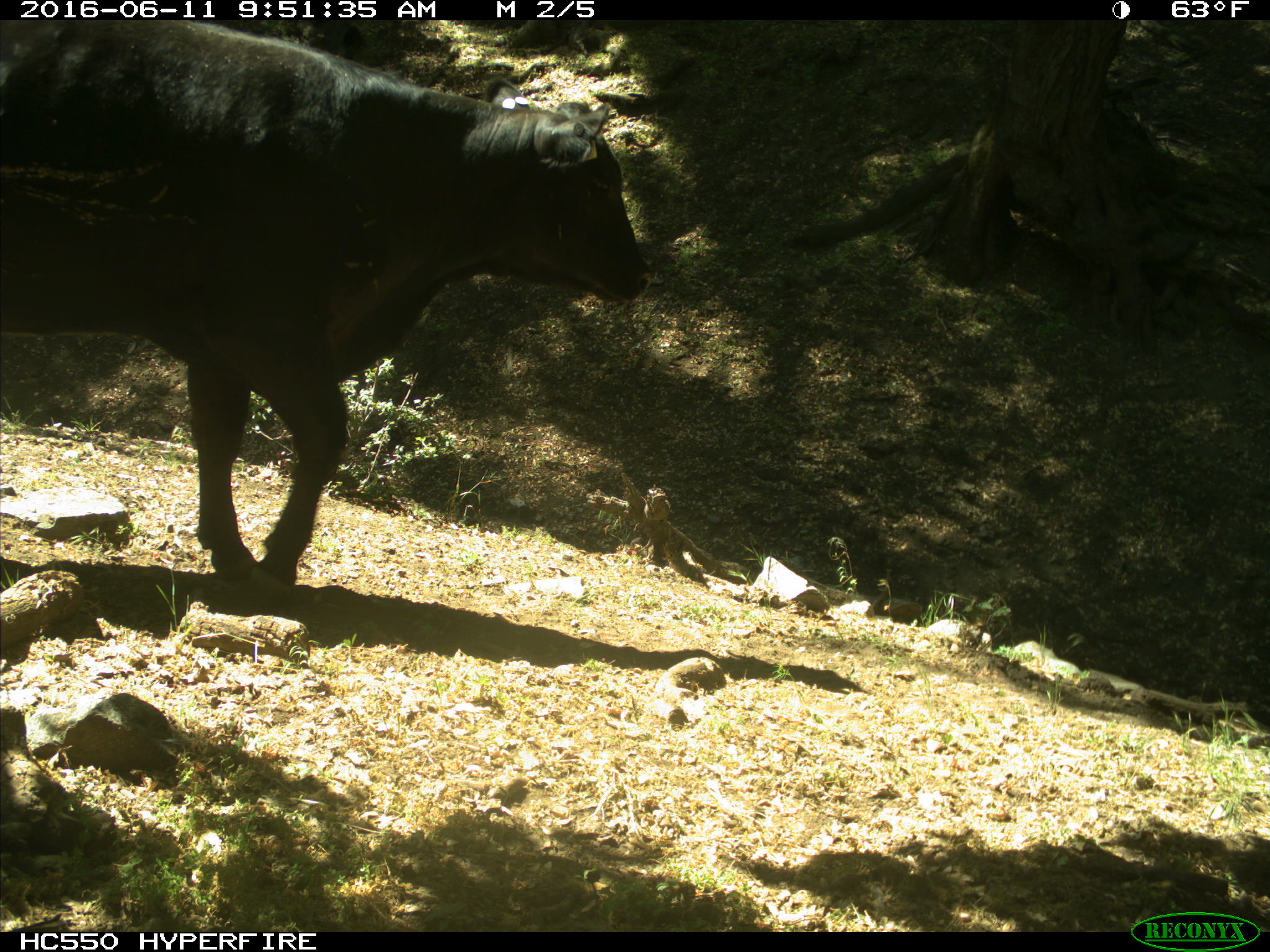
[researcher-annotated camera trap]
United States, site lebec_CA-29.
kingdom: Animalia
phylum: Chordata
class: Mammalia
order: Artiodactyla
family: Bovidae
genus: Bos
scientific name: Bos taurus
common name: domestic cow